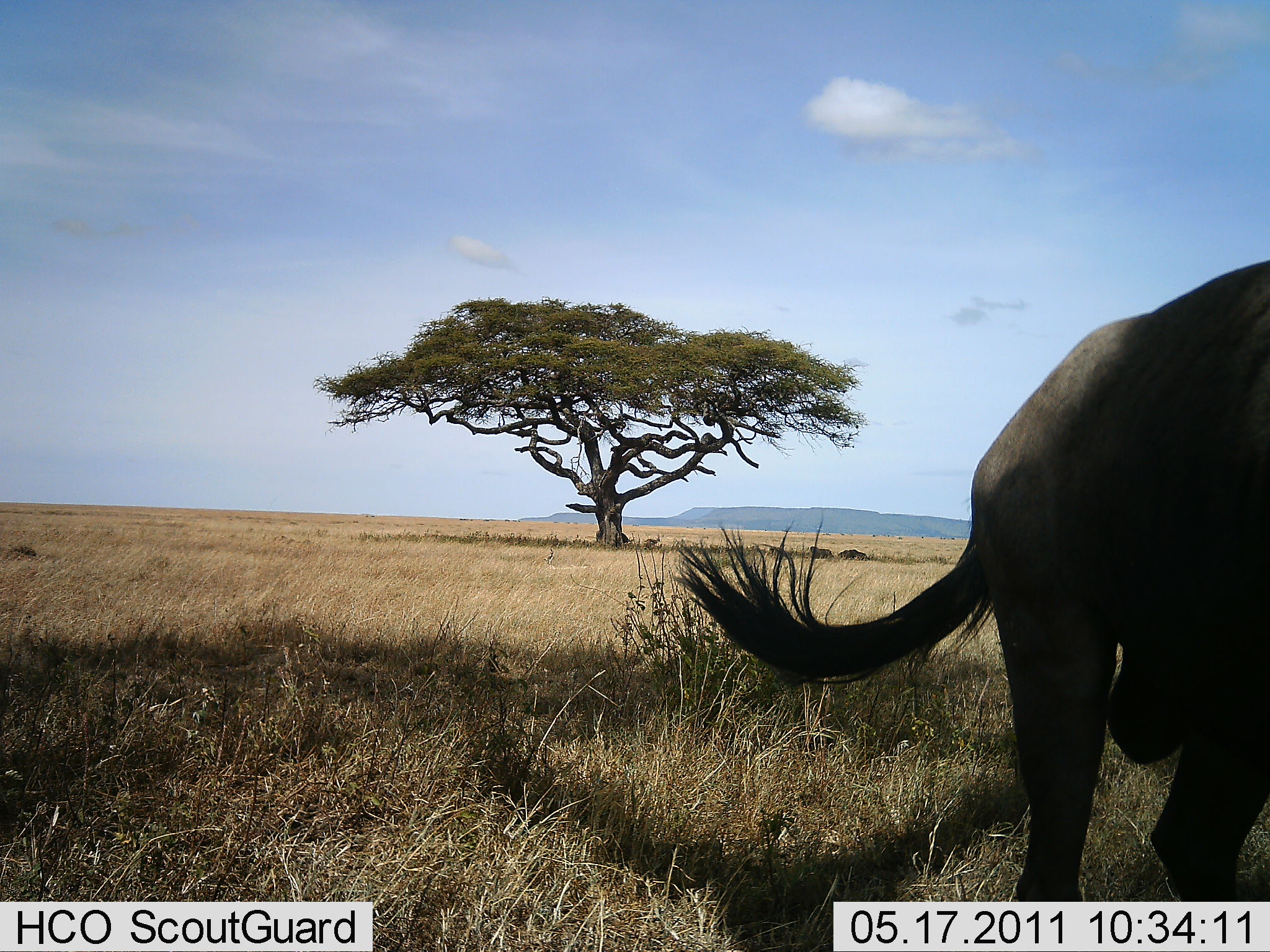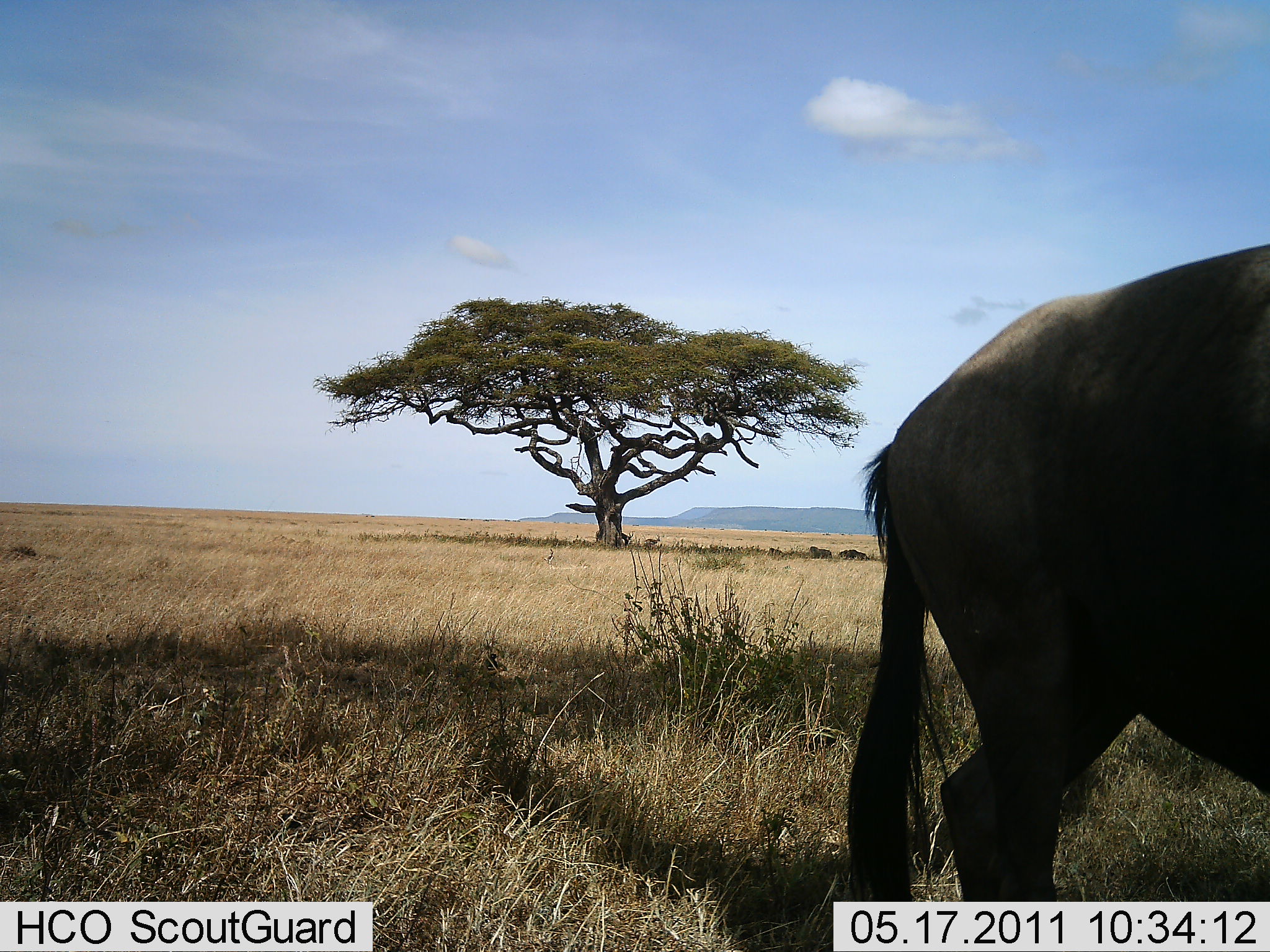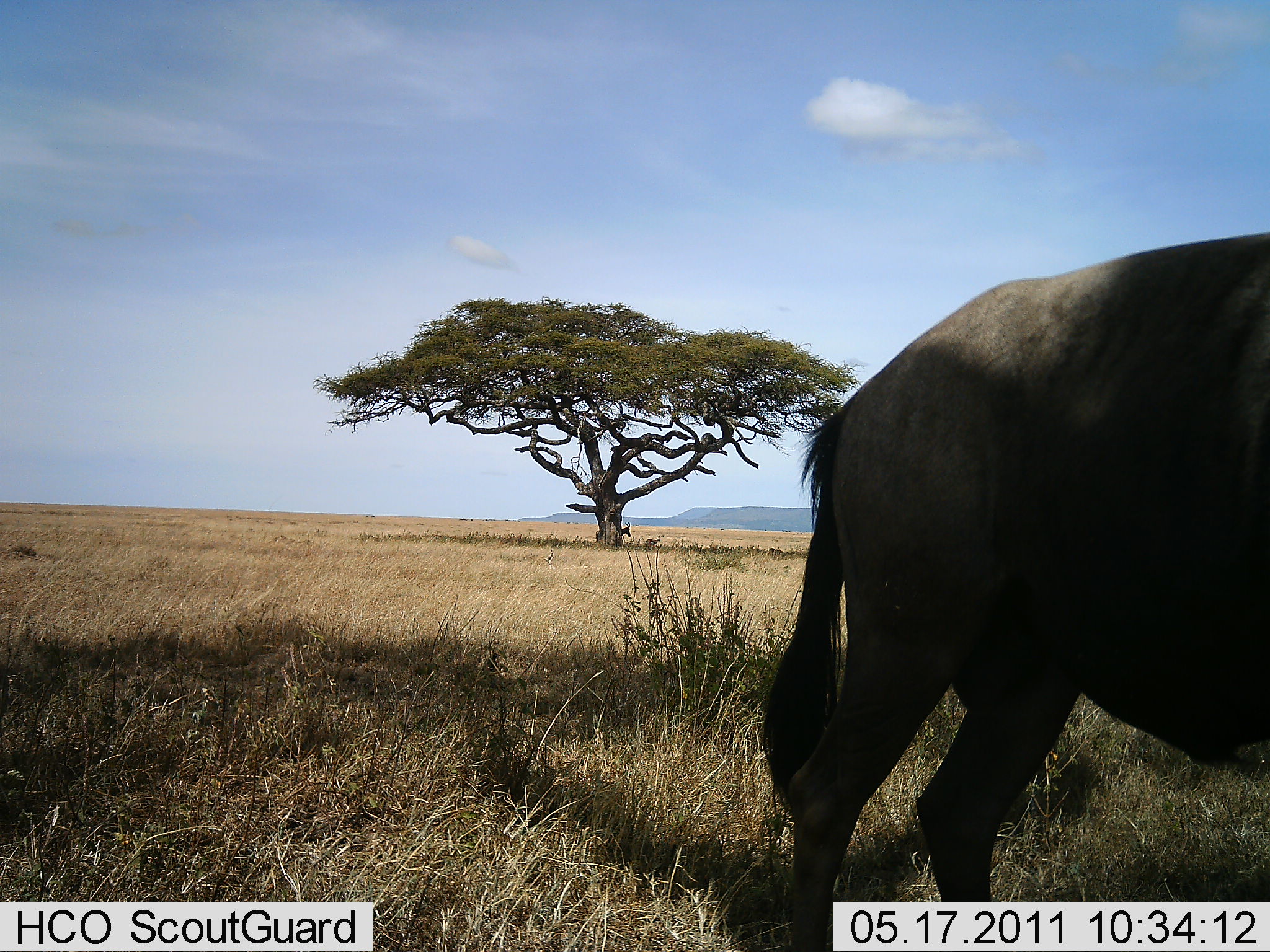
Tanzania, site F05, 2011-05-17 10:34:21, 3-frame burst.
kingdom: Animalia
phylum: Chordata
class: Mammalia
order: Artiodactyla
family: Bovidae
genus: Connochaetes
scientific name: Connochaetes taurinus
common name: blue wildebeest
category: wildebeest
Wildebeest (blue wildebeest) (Connochaetes taurinus), count 1. Behavior (volunteer vote fractions): standing 86%, resting 0%, moving 21%, interacting 0%. Young present (vote fraction): 0%. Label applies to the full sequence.